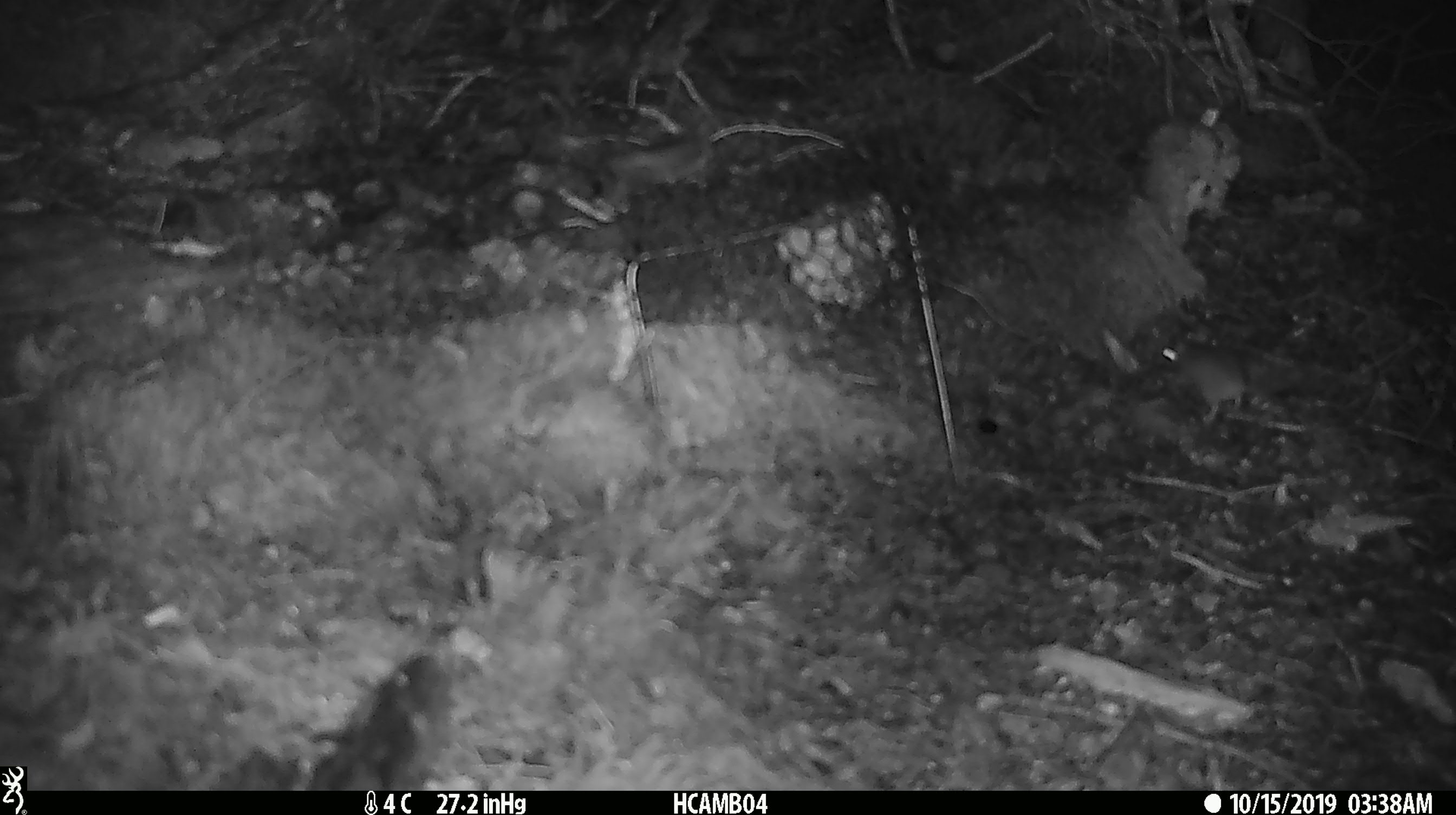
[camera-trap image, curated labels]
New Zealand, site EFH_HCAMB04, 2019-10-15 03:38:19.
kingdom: Animalia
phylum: Chordata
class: Mammalia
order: Rodentia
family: Muridae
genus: Mus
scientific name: Mus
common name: mouse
Mouse (Mus).